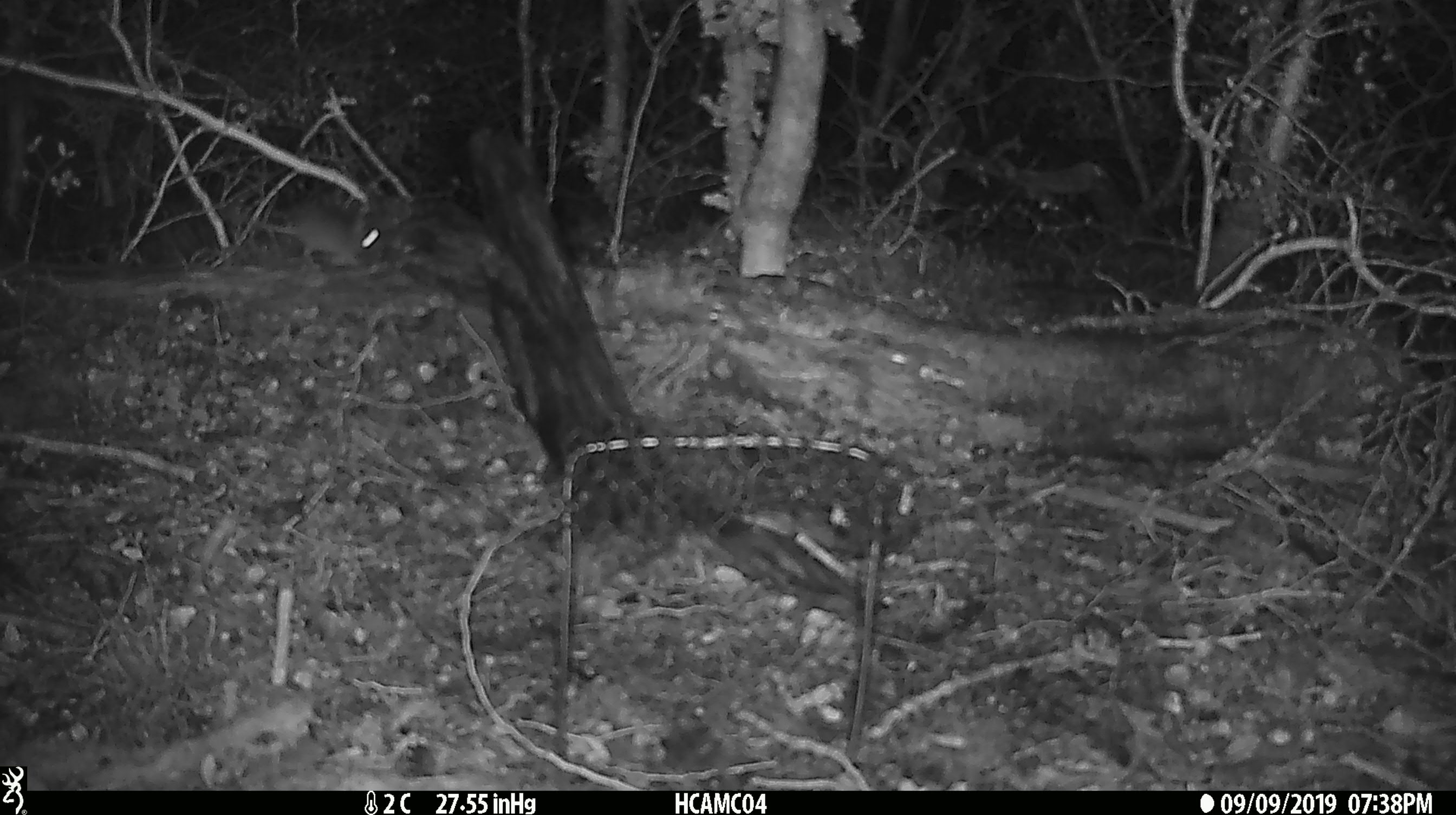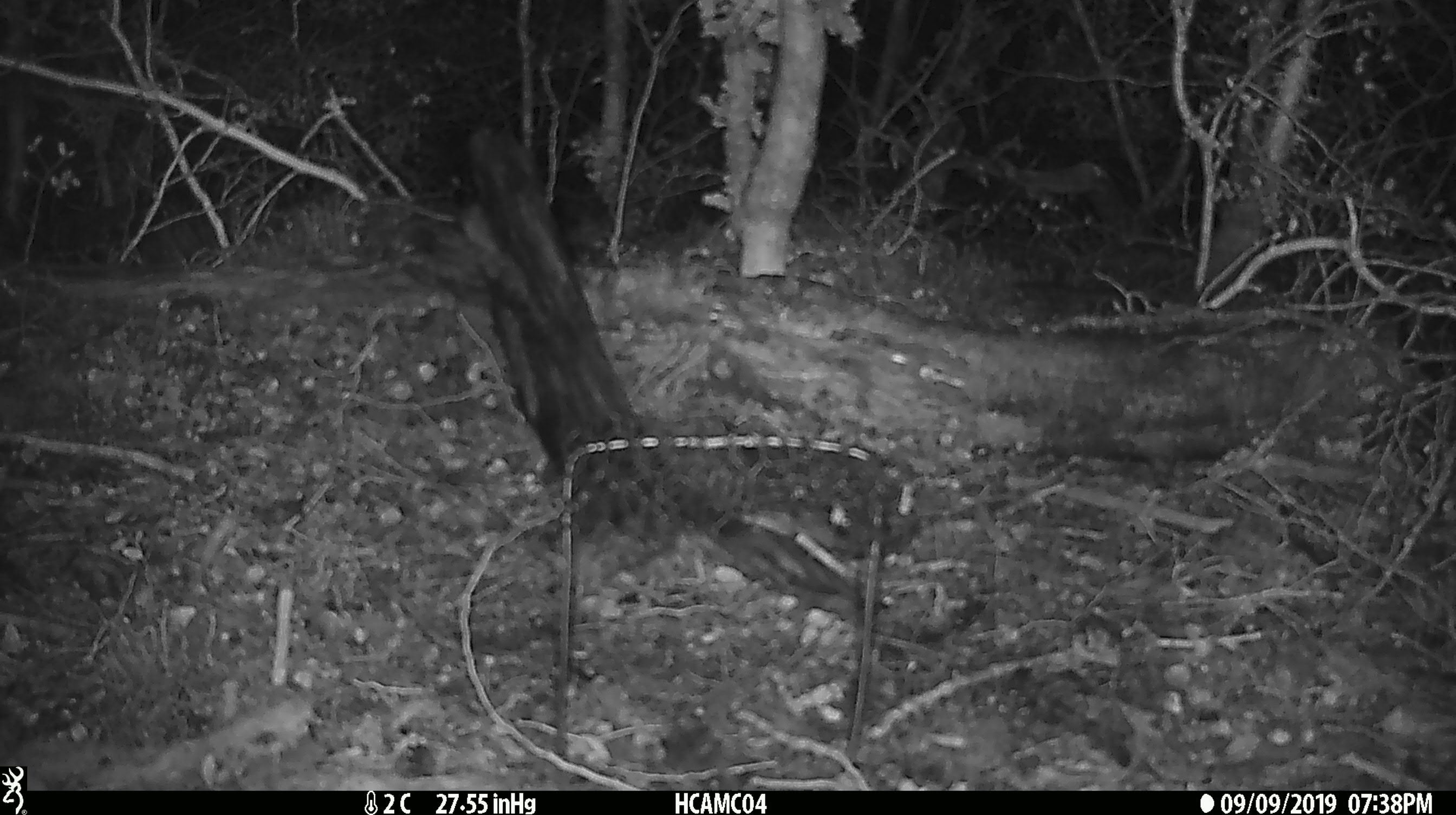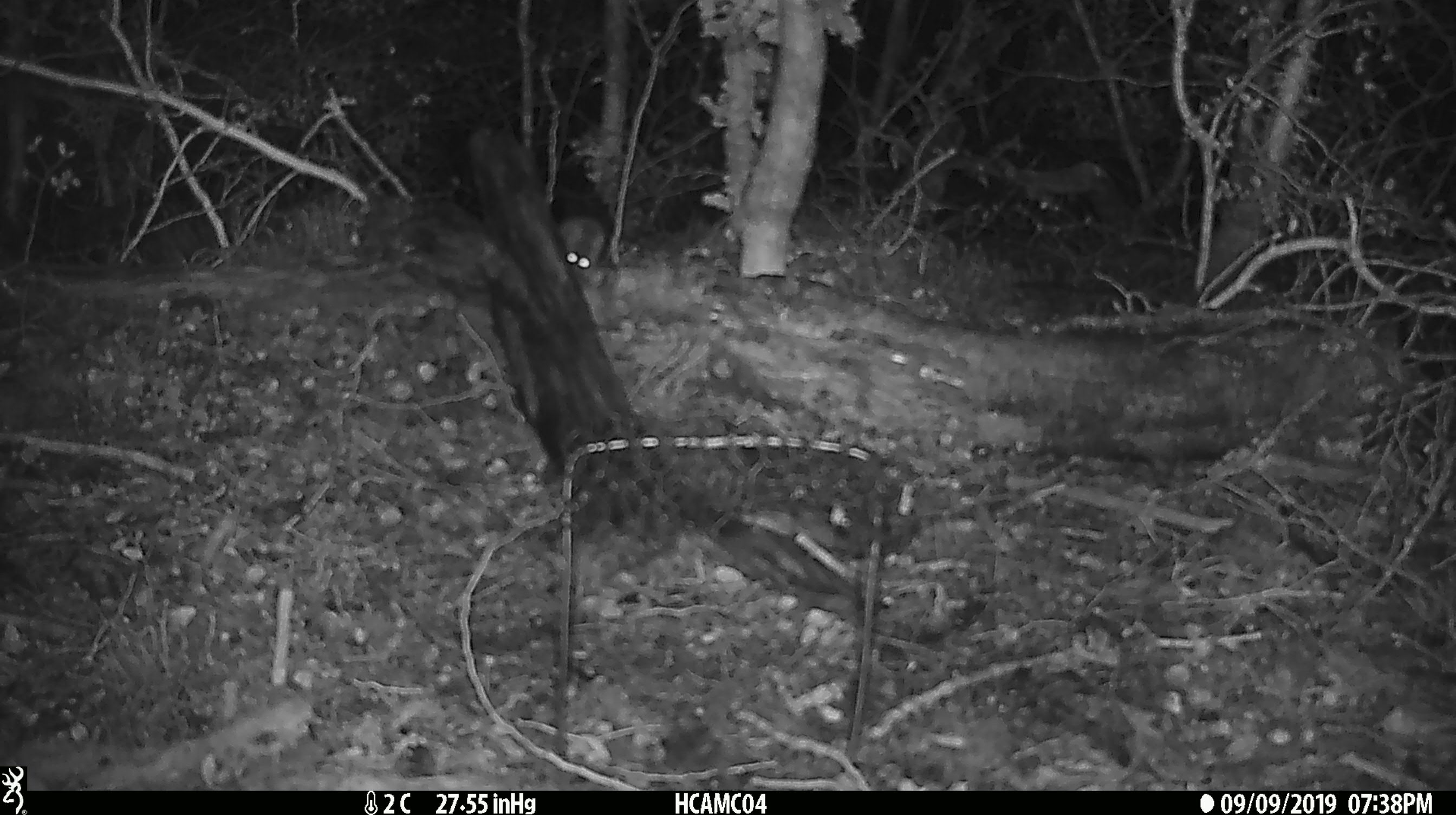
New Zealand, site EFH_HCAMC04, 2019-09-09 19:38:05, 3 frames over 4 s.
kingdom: Animalia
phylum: Chordata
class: Mammalia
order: Rodentia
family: Muridae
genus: Mus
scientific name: Mus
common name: mouse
Mouse (Mus).